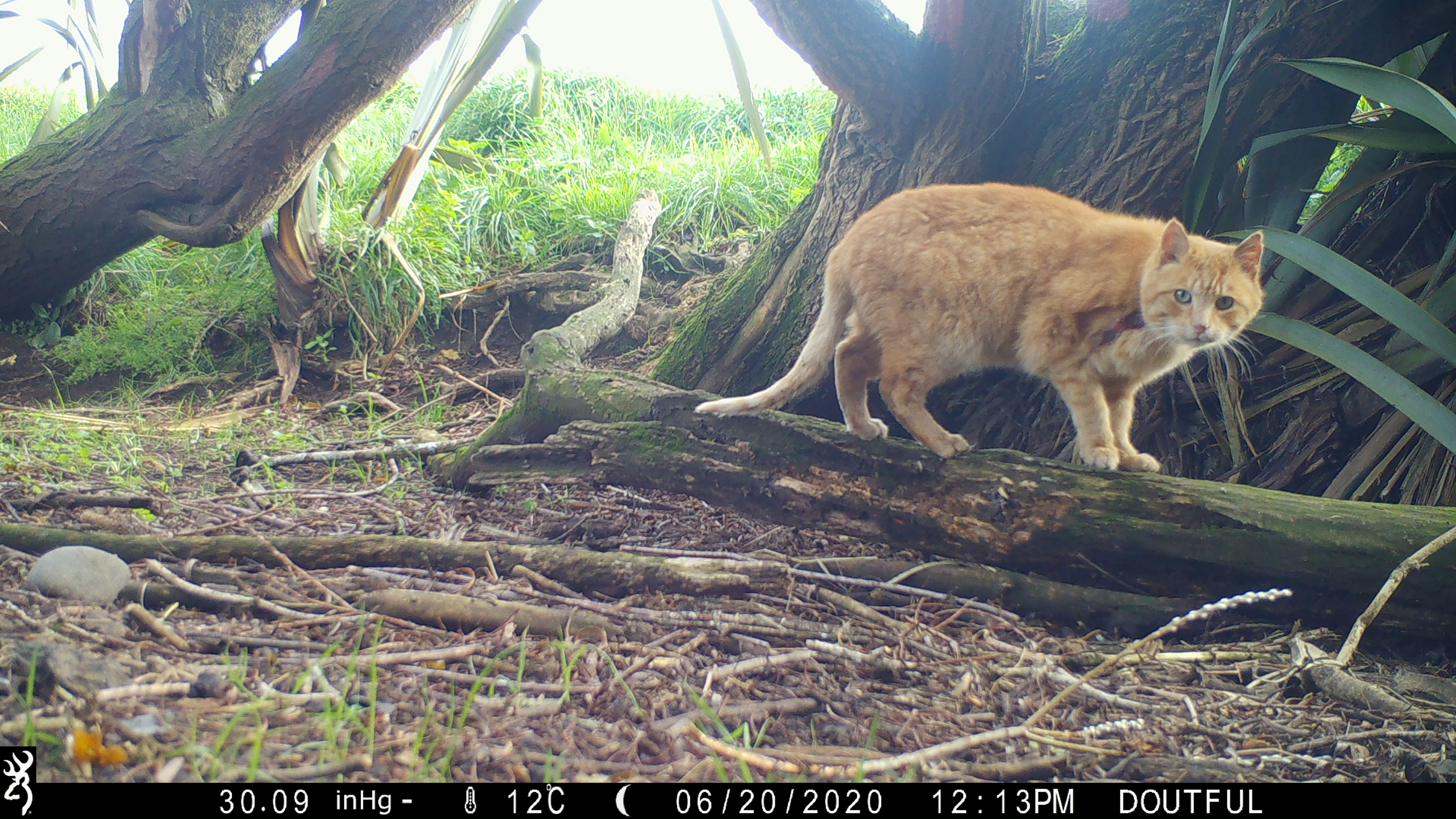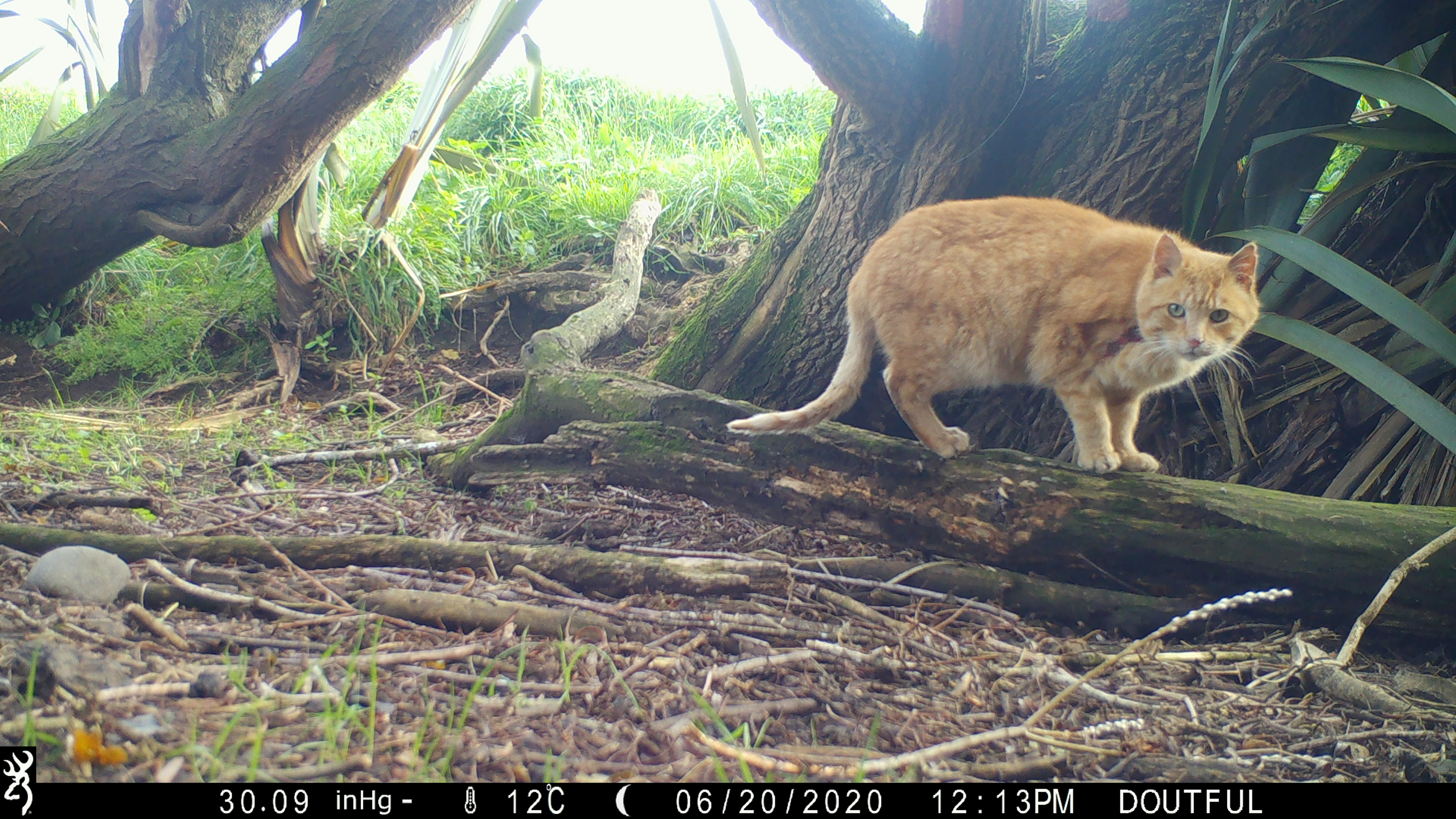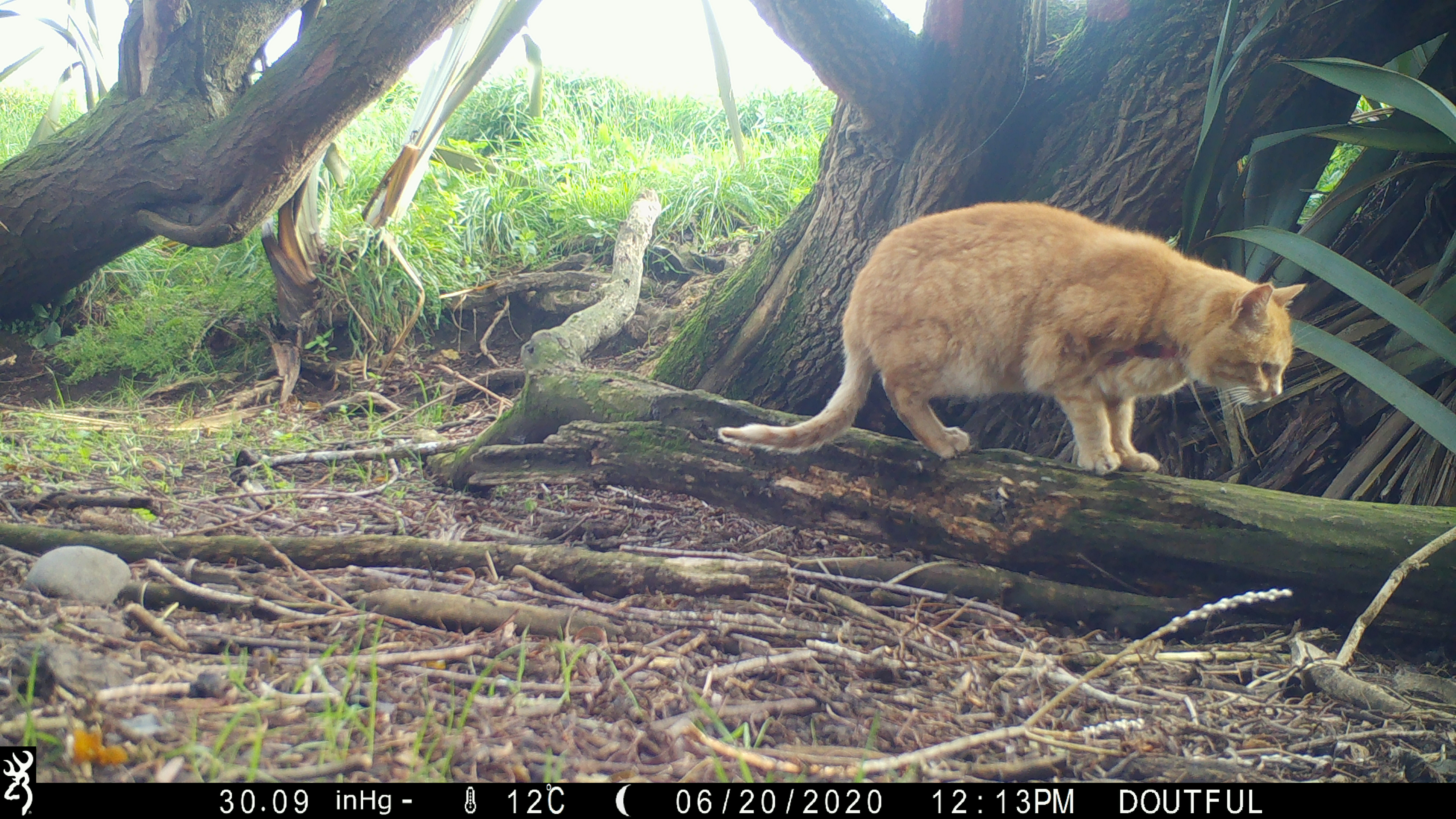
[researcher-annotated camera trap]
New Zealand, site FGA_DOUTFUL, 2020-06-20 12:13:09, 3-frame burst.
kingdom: Animalia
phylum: Chordata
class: Mammalia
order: Carnivora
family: Felidae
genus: Felis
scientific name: Felis catus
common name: domestic cat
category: cat